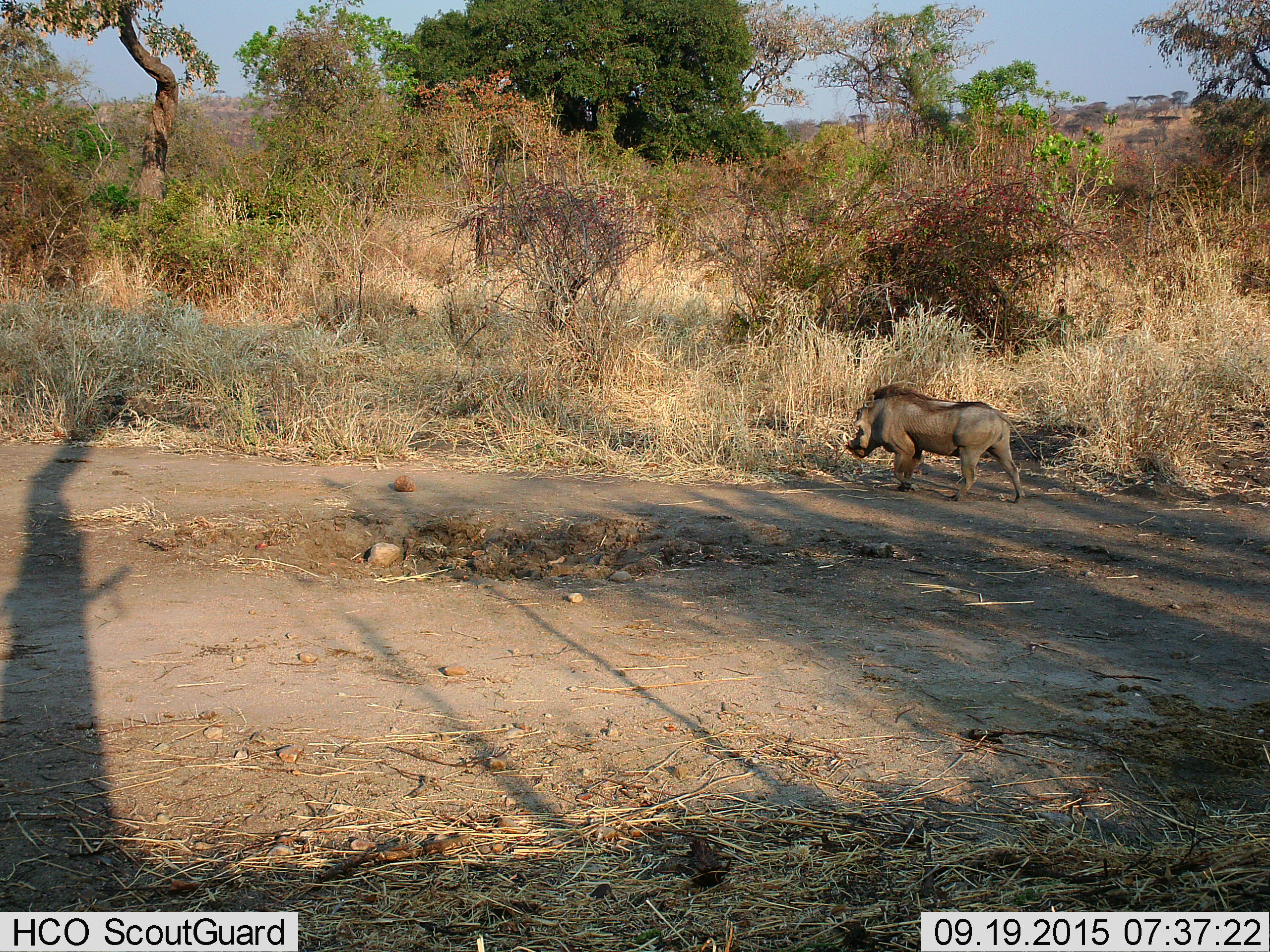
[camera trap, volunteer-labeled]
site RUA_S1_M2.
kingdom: Animalia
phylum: Chordata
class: Mammalia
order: Artiodactyla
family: Suidae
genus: Phacochoerus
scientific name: Phacochoerus africanus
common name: warthog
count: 1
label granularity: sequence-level